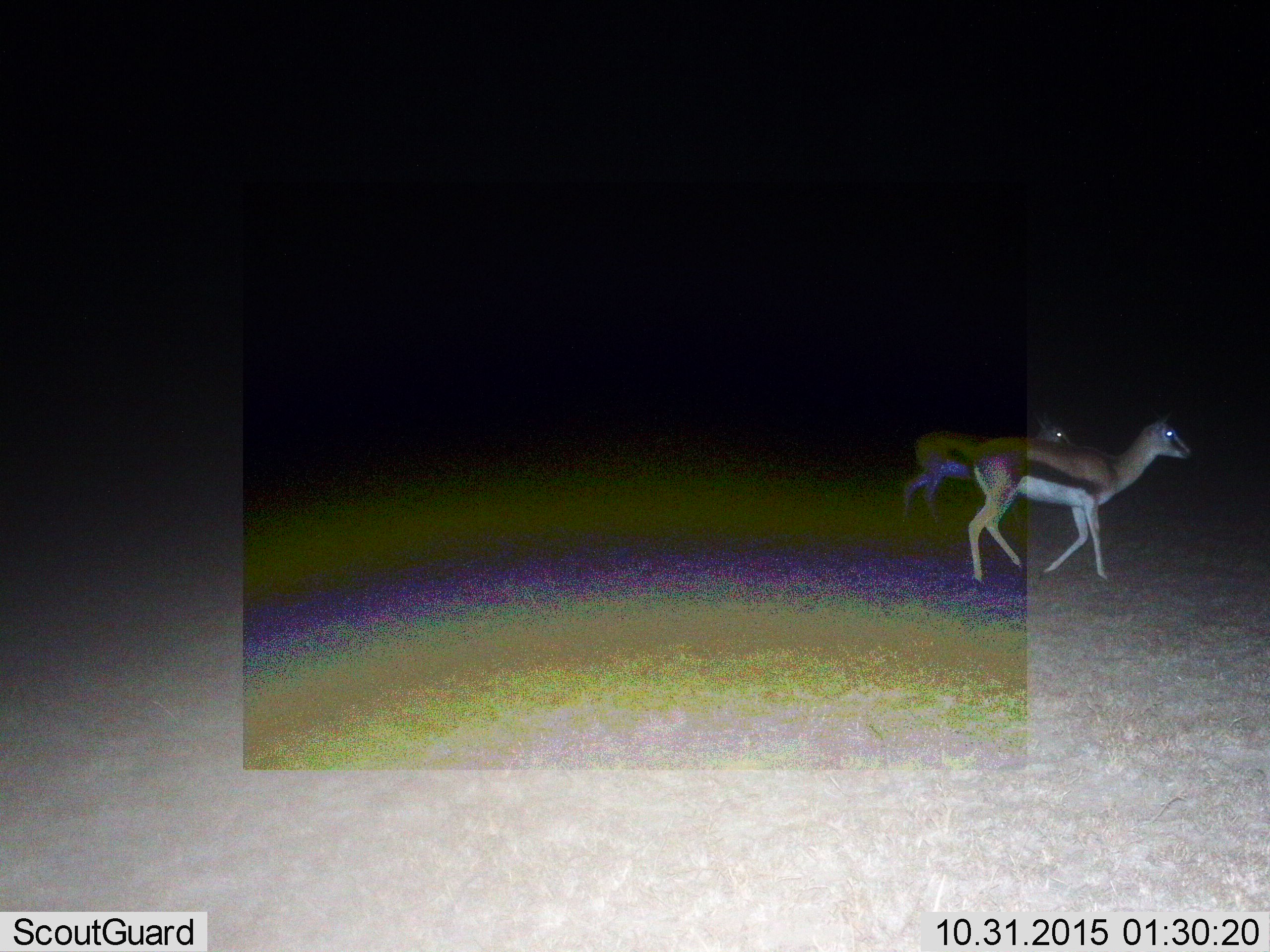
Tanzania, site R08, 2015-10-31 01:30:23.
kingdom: Animalia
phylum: Chordata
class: Mammalia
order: Artiodactyla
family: Bovidae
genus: Eudorcas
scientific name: Eudorcas thomsonii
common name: thomson's gazelle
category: gazellethomsons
Gazellethomsons (thomson's gazelle) (Eudorcas thomsonii), count 2. Behavior (volunteer vote fractions): standing 10%, resting 0%, moving 90%, interacting 0%. Young present (vote fraction): 0%. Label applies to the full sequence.